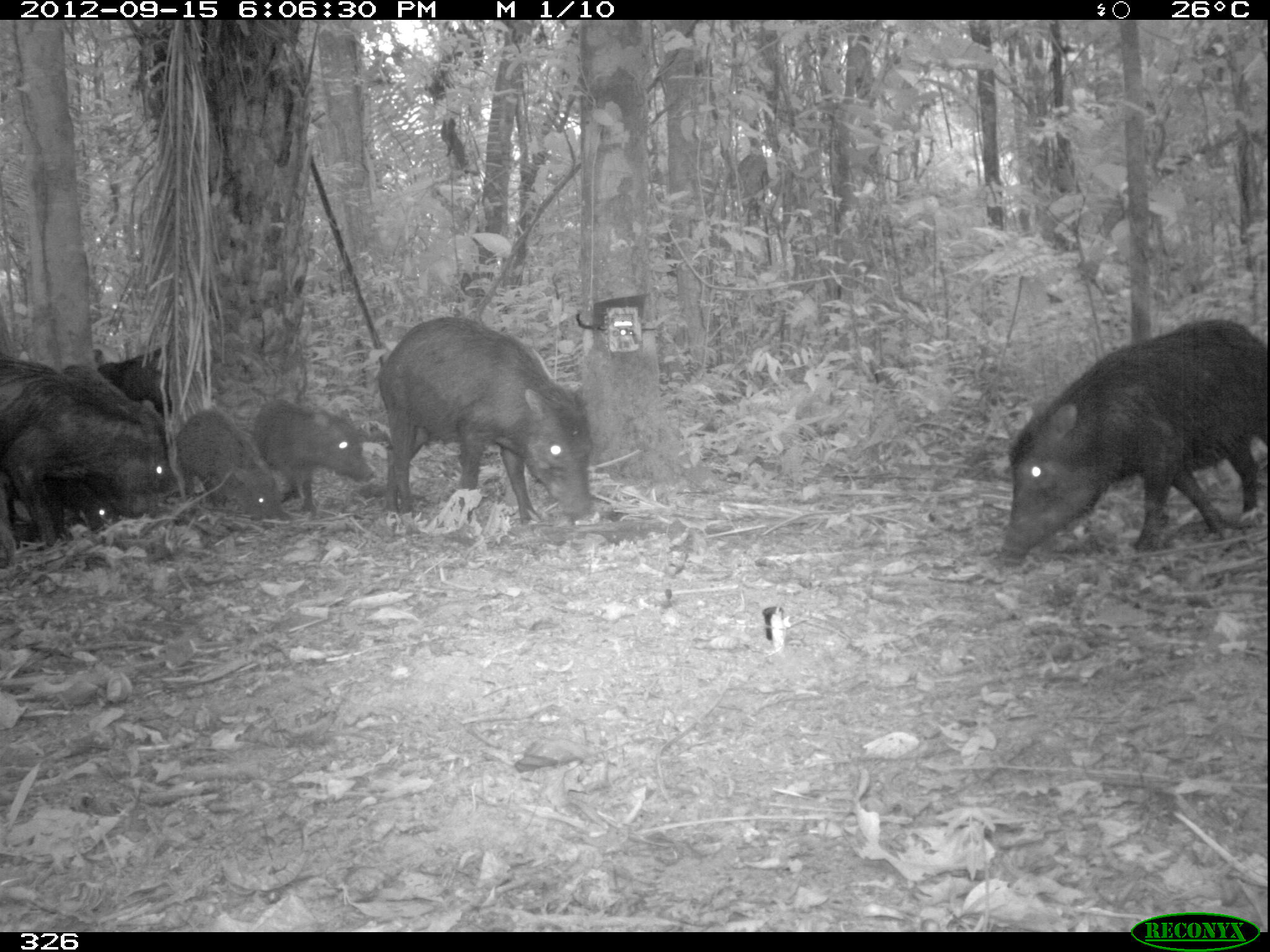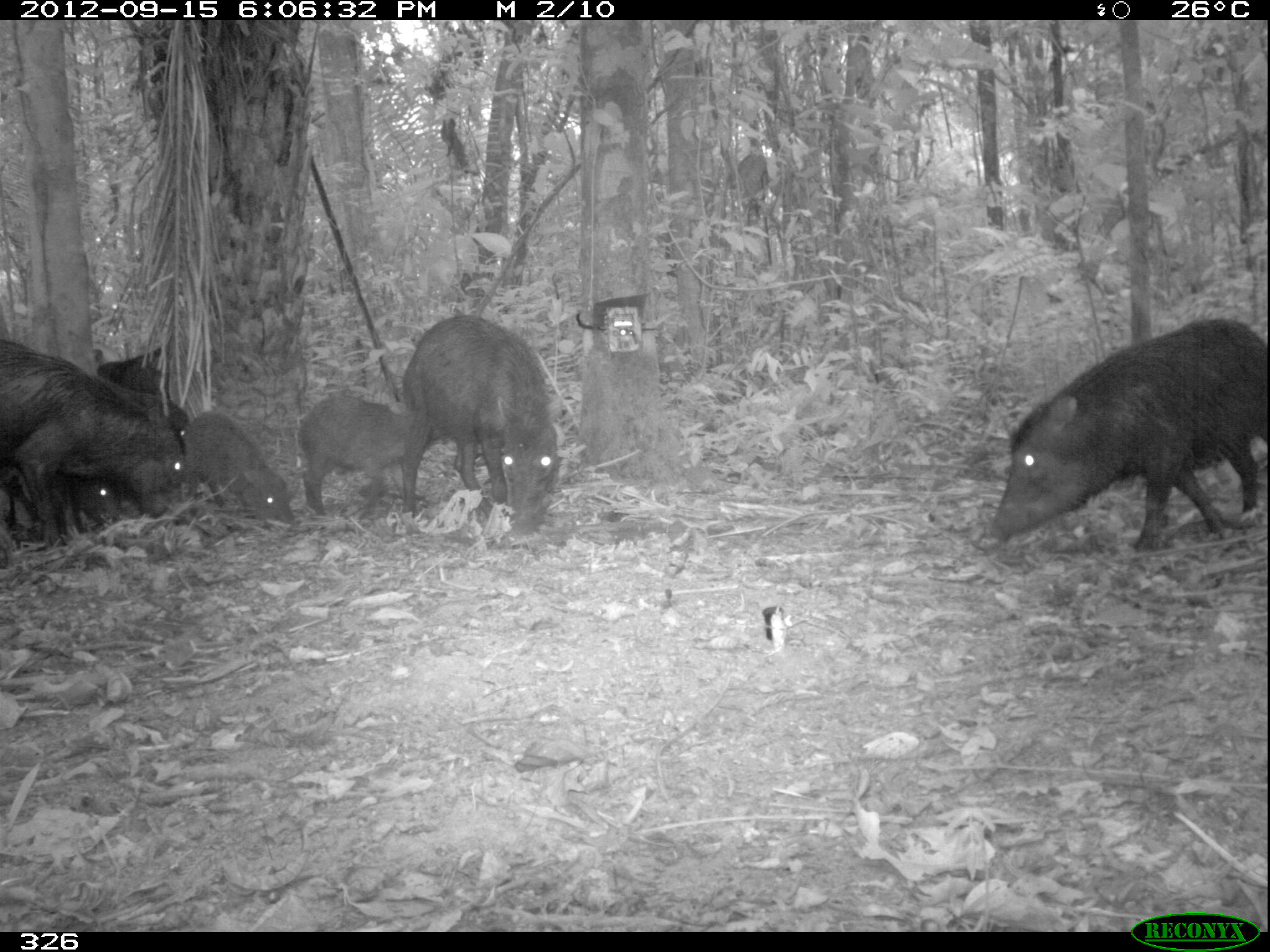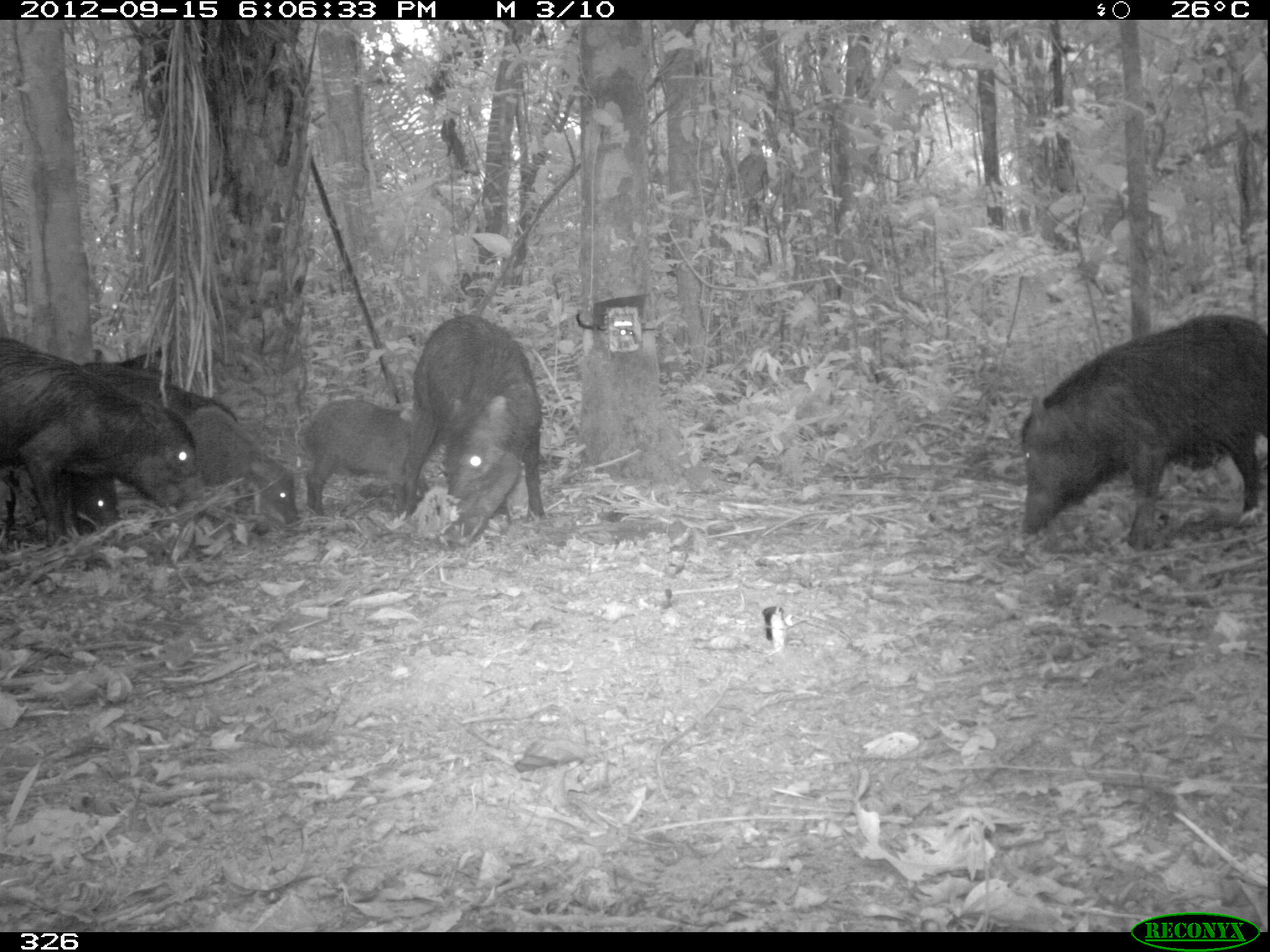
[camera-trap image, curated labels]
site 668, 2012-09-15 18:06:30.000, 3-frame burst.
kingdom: Animalia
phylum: Chordata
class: Mammalia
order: Artiodactyla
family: Tayassuidae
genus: Tayassu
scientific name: Tayassu pecari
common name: white-lipped peccary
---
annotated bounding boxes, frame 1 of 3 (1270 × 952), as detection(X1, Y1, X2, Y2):
tayassu pecari: detection(998, 317, 1270, 567); detection(377, 313, 596, 533); detection(0, 353, 168, 565); detection(255, 397, 374, 517); detection(175, 408, 286, 525); detection(65, 361, 161, 442); detection(96, 339, 179, 415); detection(44, 471, 122, 544)